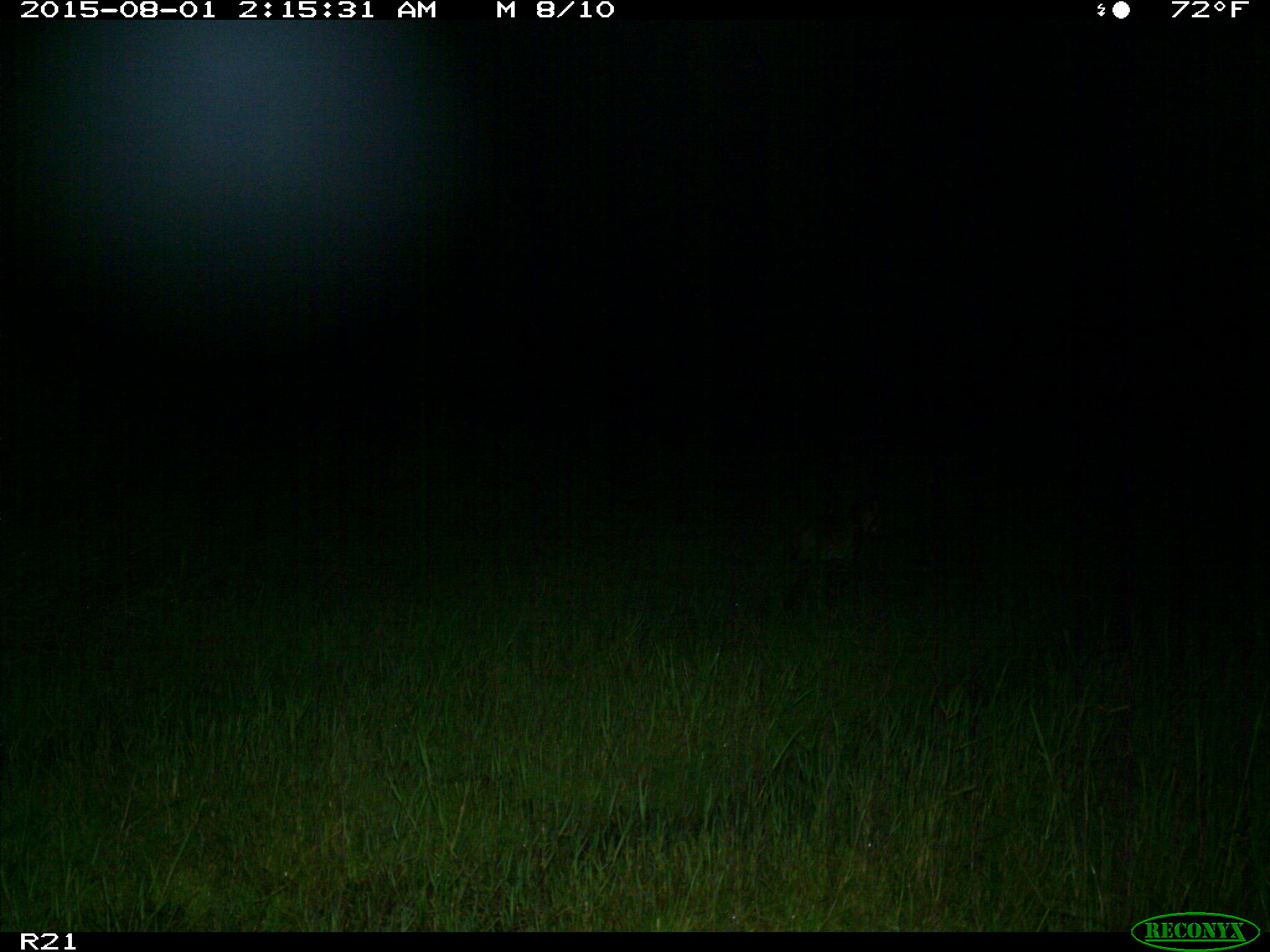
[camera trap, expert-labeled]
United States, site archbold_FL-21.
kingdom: Animalia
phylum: Chordata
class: Mammalia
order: Carnivora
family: Felidae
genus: Lynx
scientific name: Lynx rufus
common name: bobcat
Lynx rufus (bobcat).